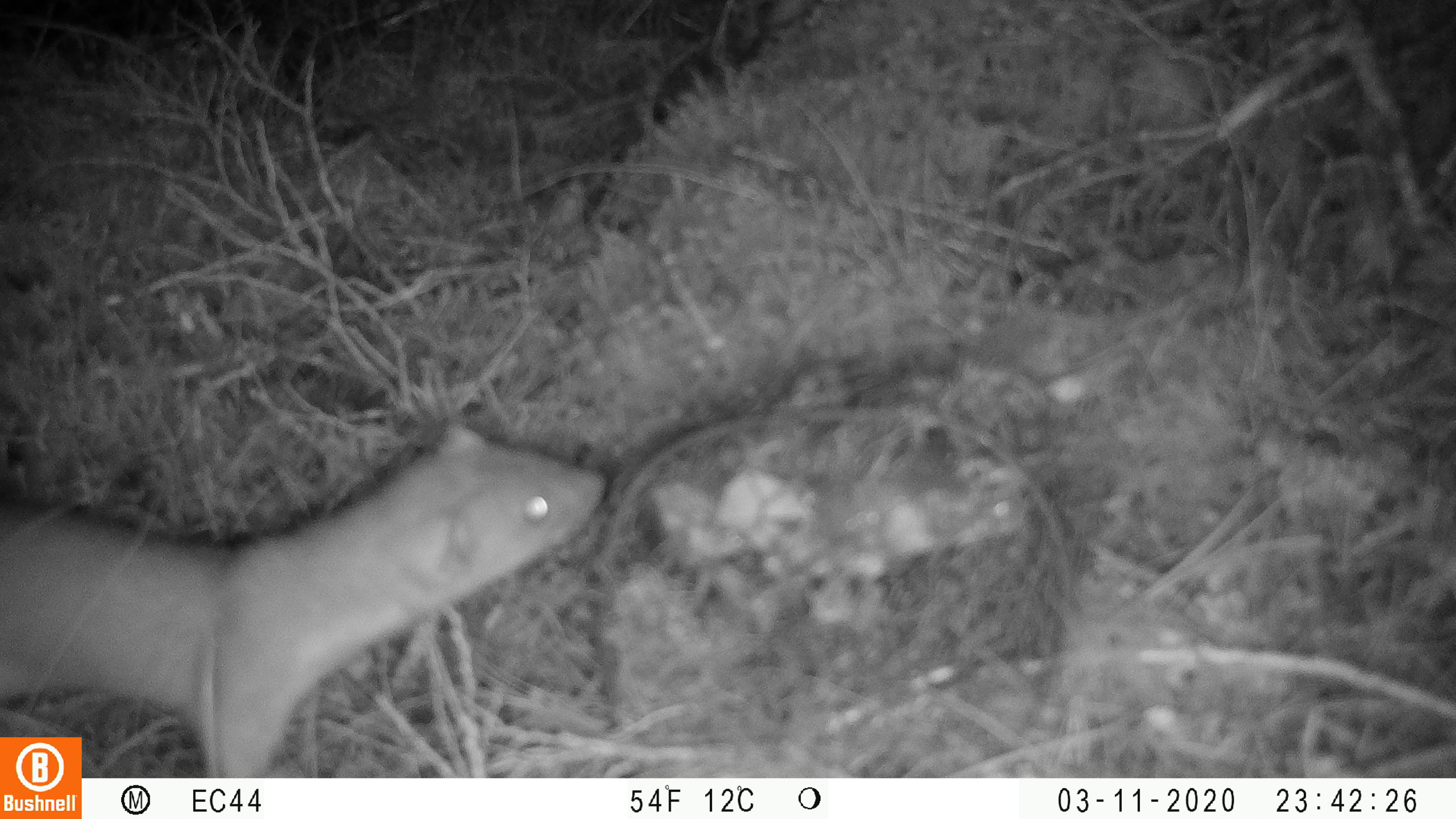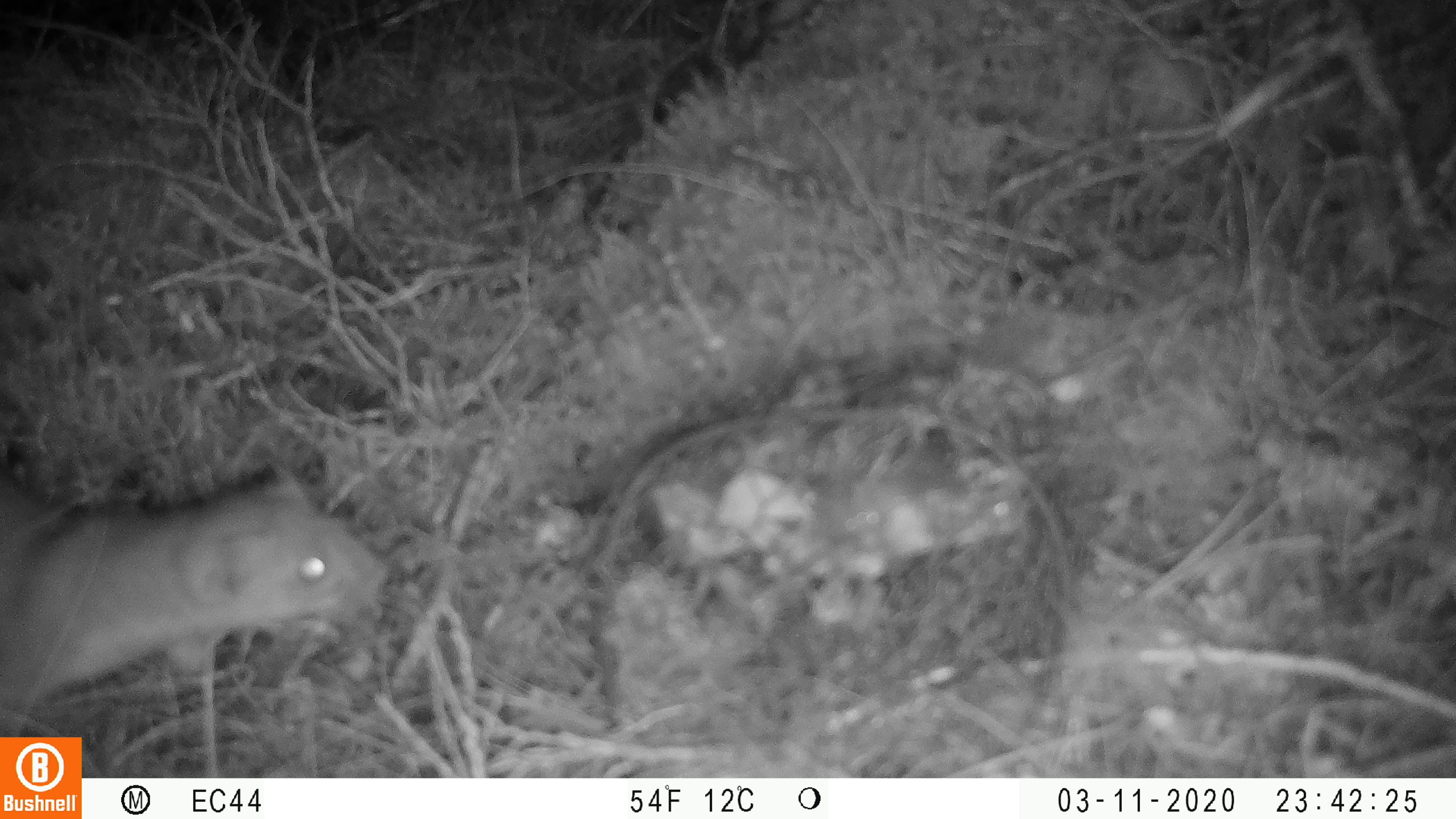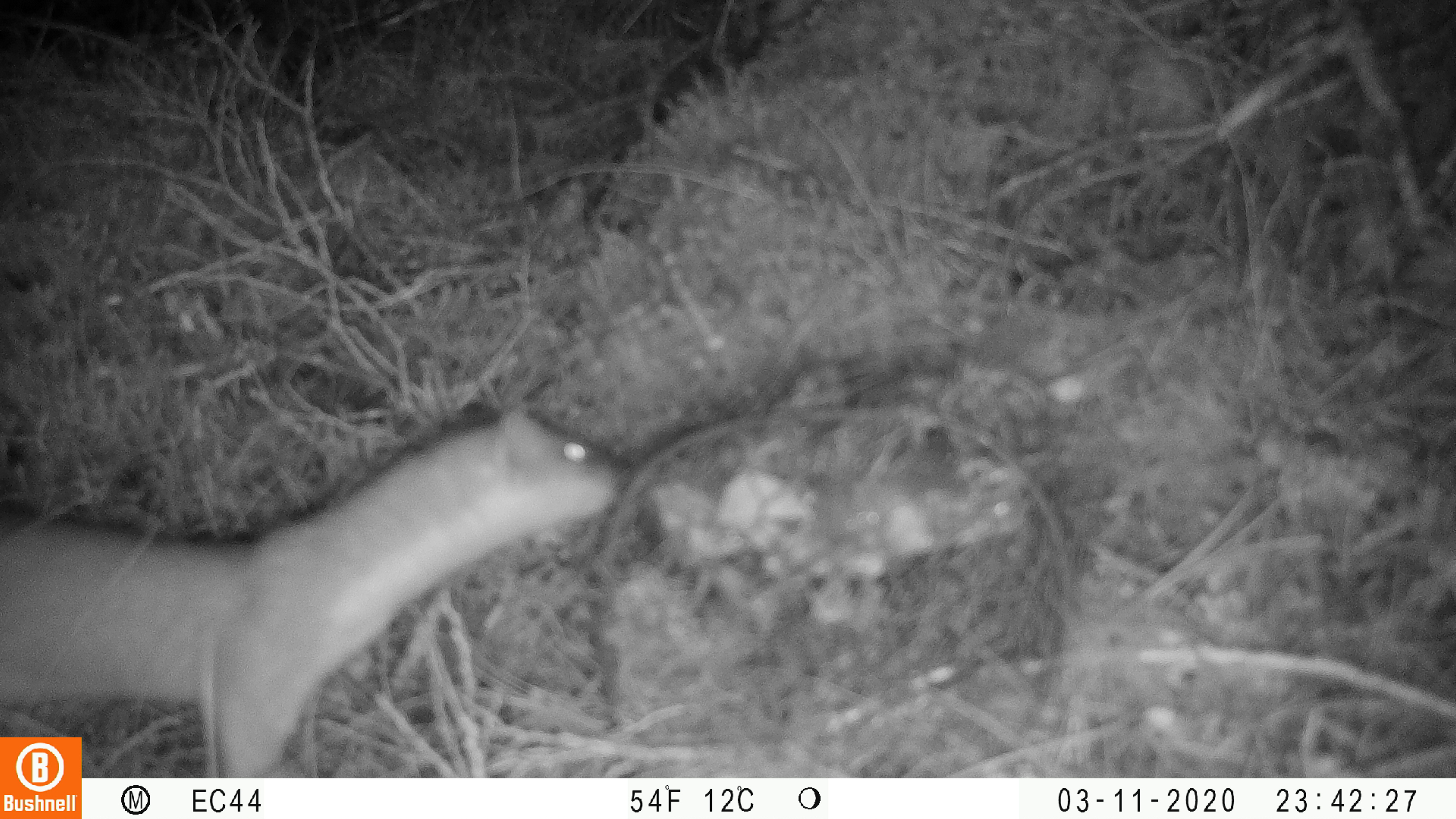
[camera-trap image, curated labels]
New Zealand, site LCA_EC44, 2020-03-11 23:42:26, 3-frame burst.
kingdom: Animalia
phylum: Chordata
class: Mammalia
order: Carnivora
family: Mustelidae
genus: Mustela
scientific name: Mustela erminea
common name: stoat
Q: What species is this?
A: Stoat (Mustela erminea).